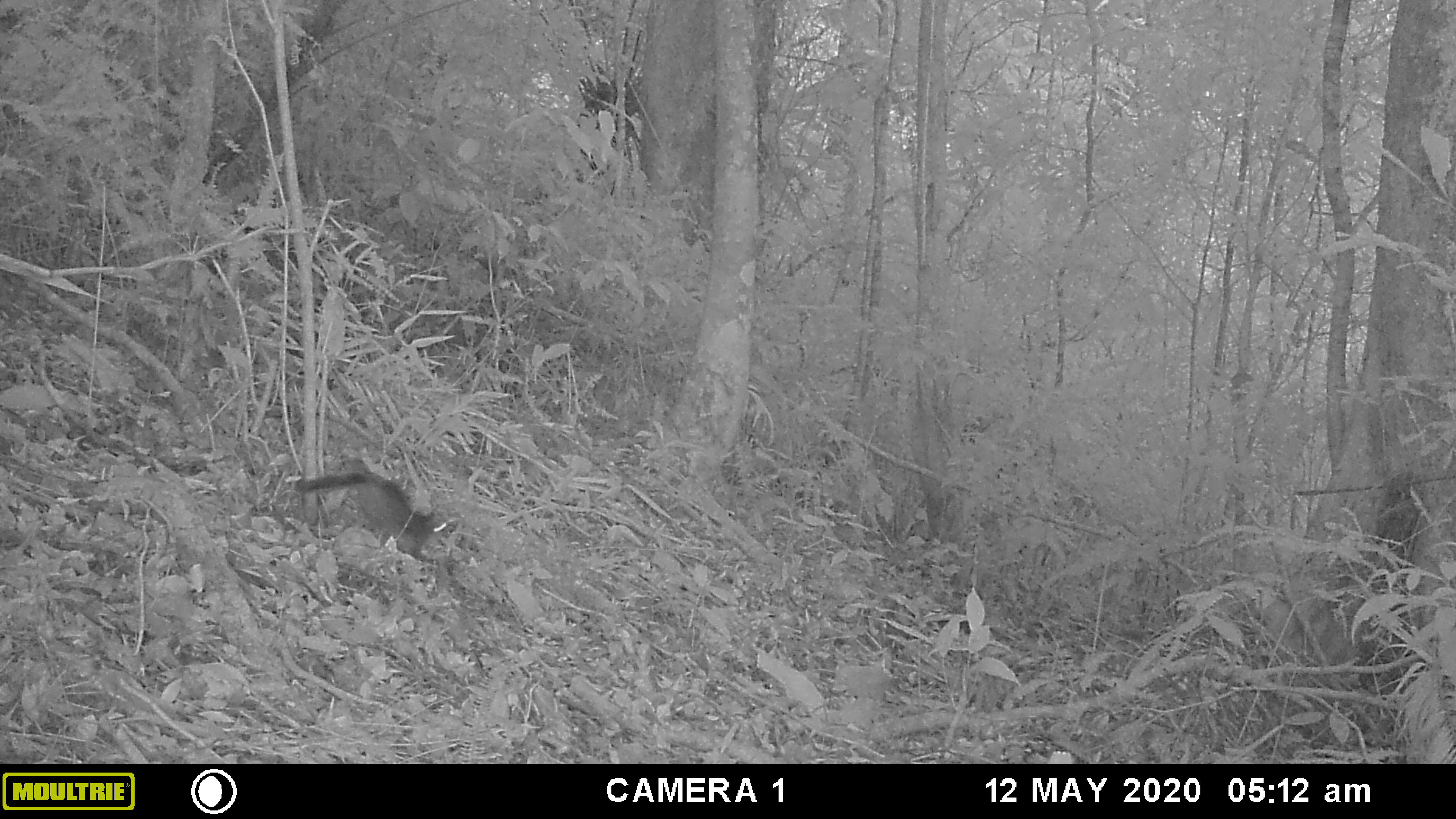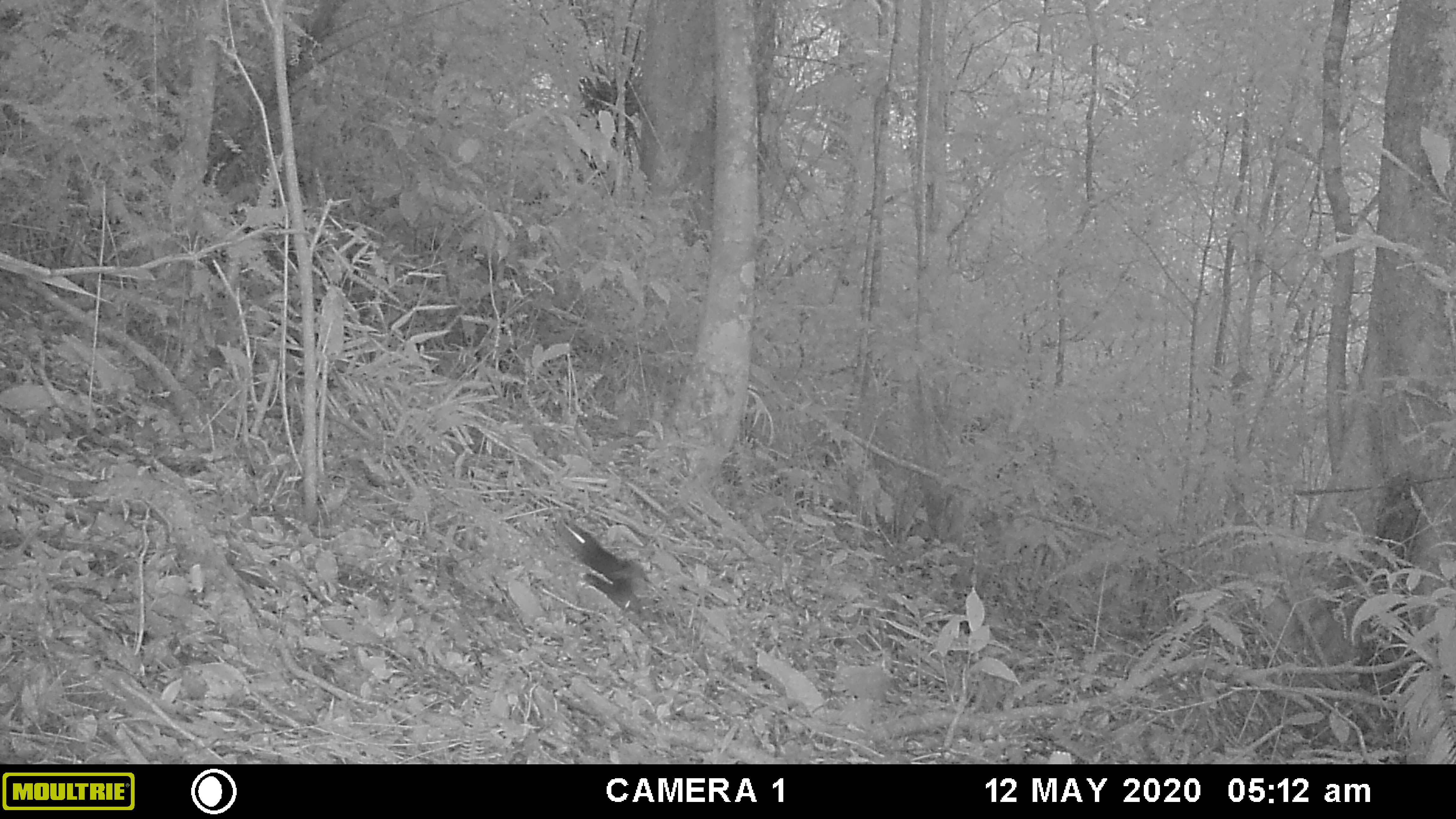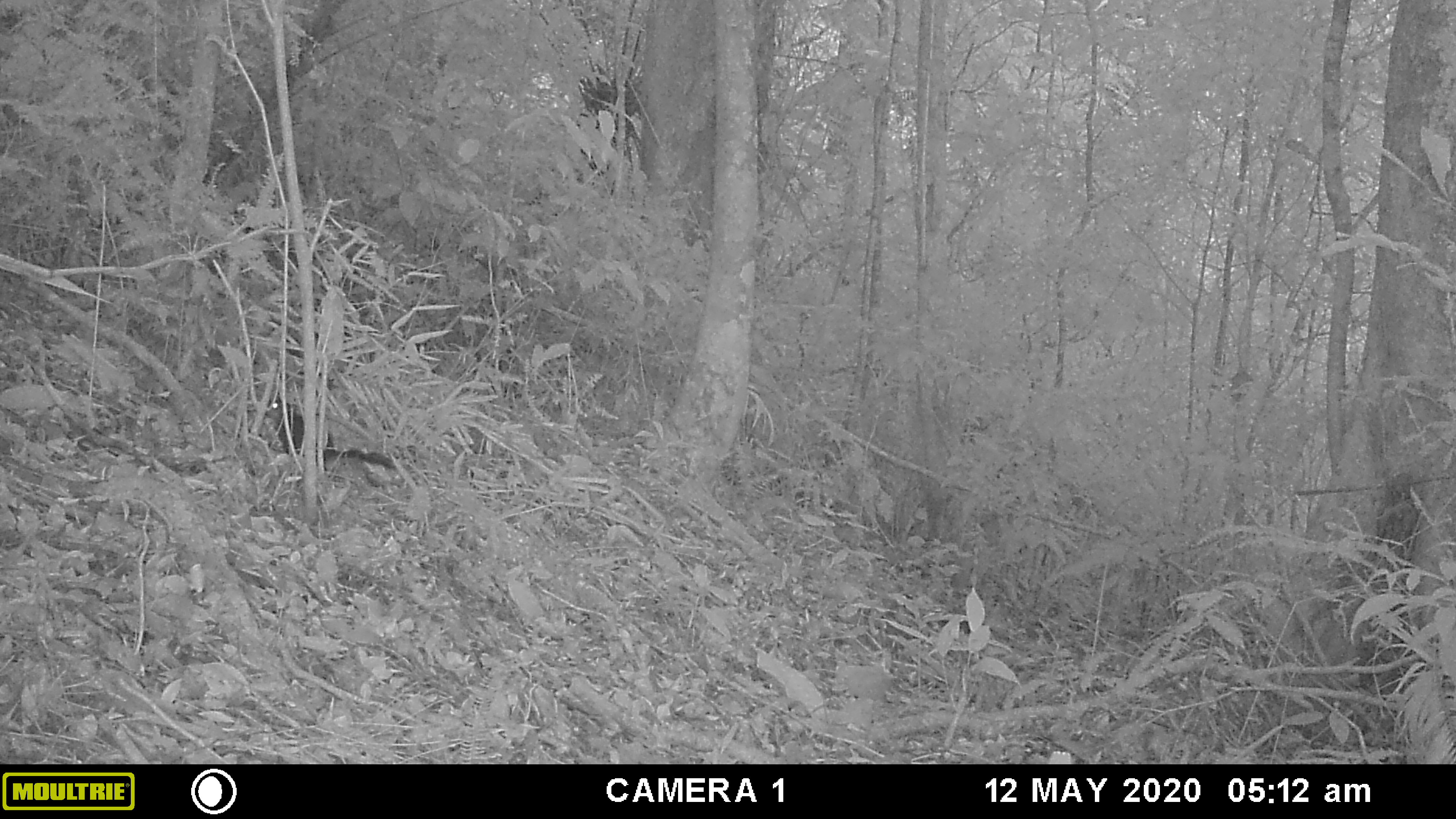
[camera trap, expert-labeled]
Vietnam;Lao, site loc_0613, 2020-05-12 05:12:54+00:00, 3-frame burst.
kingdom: Animalia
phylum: Chordata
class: Mammalia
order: Rodentia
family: Sciuridae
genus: Dremomys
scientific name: Dremomys rufigenis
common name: red-cheeked squirrel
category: red cheeked squirrel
Red cheeked squirrel (red-cheeked squirrel) (Dremomys rufigenis). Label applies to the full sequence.